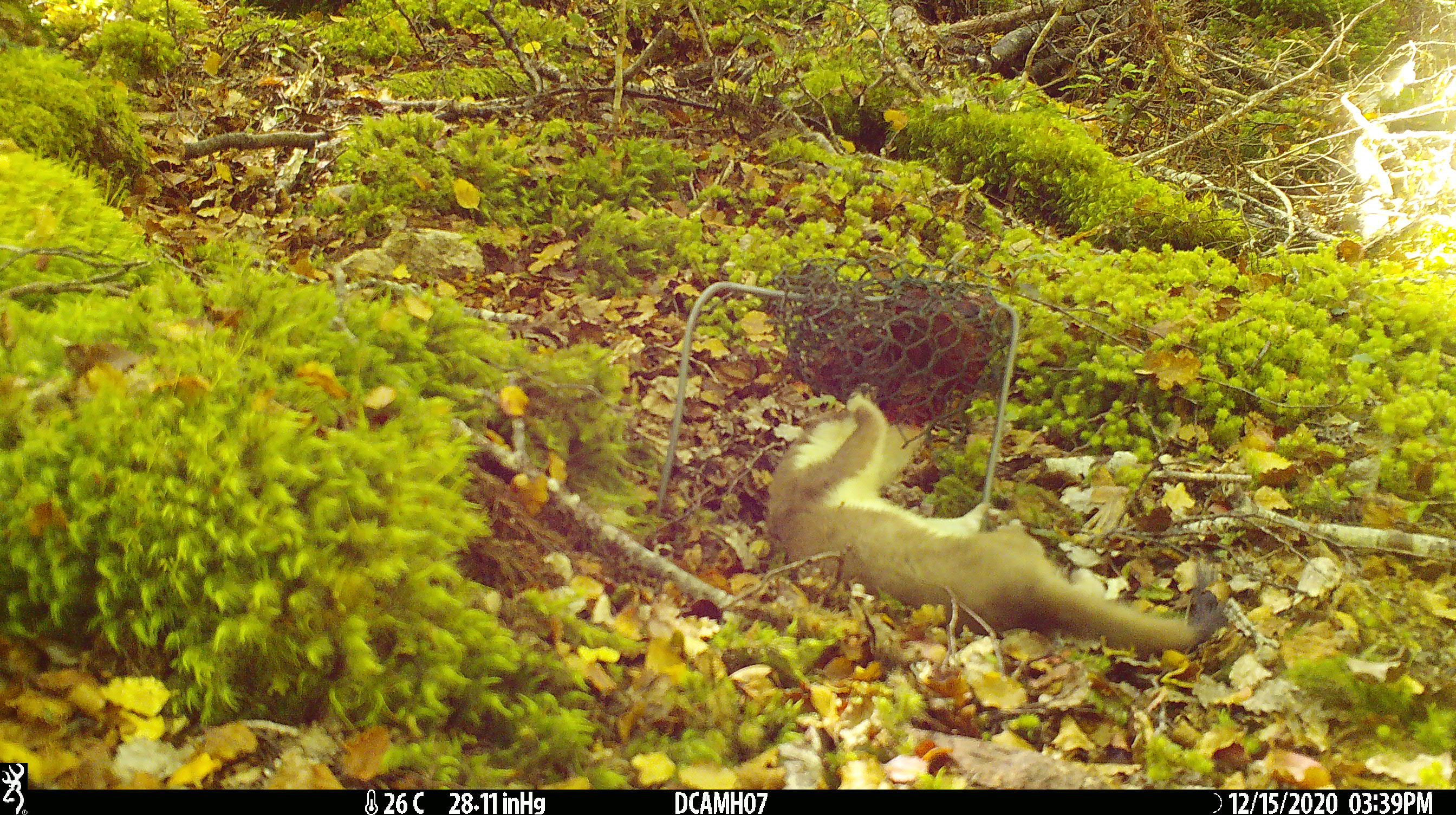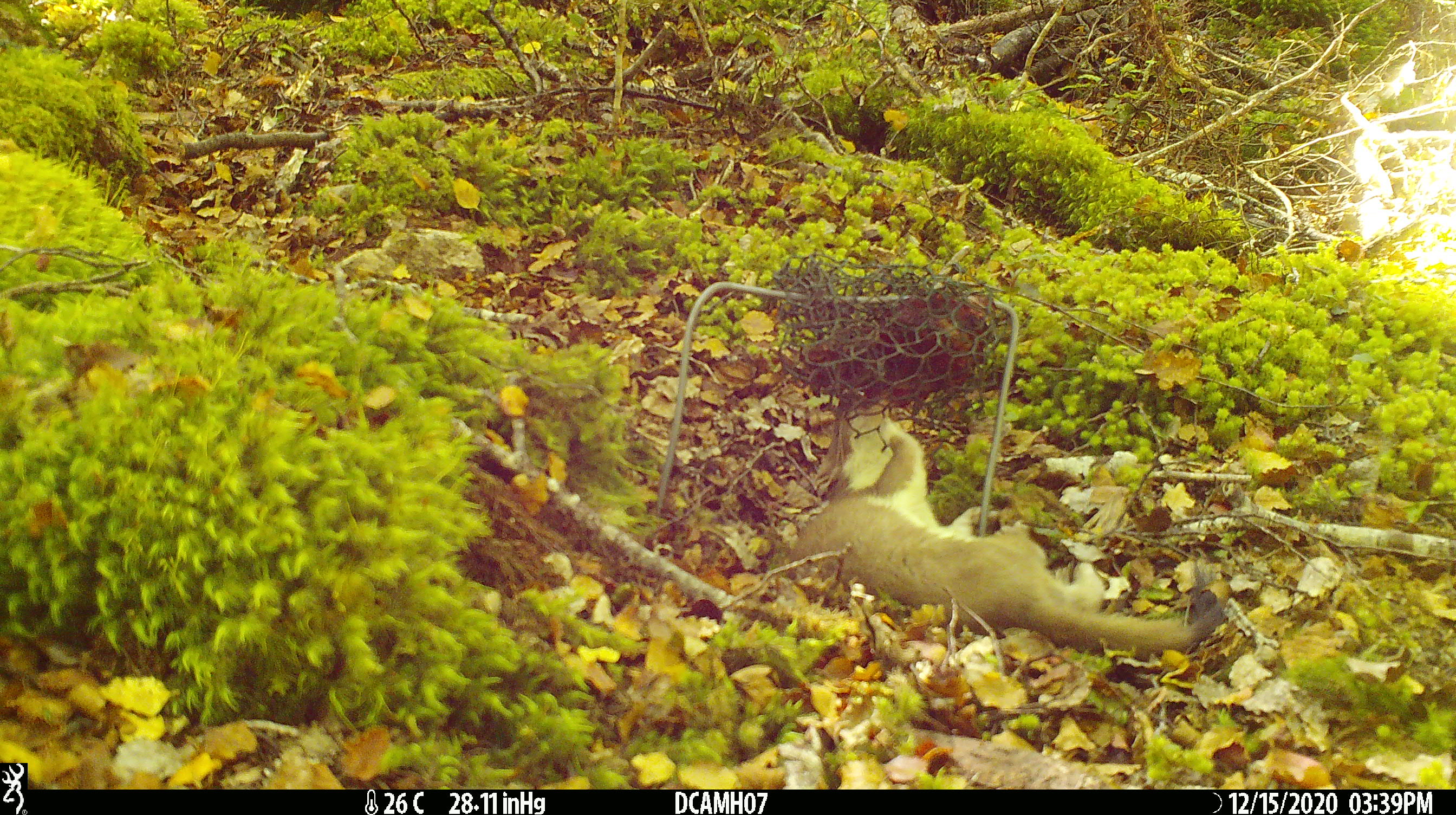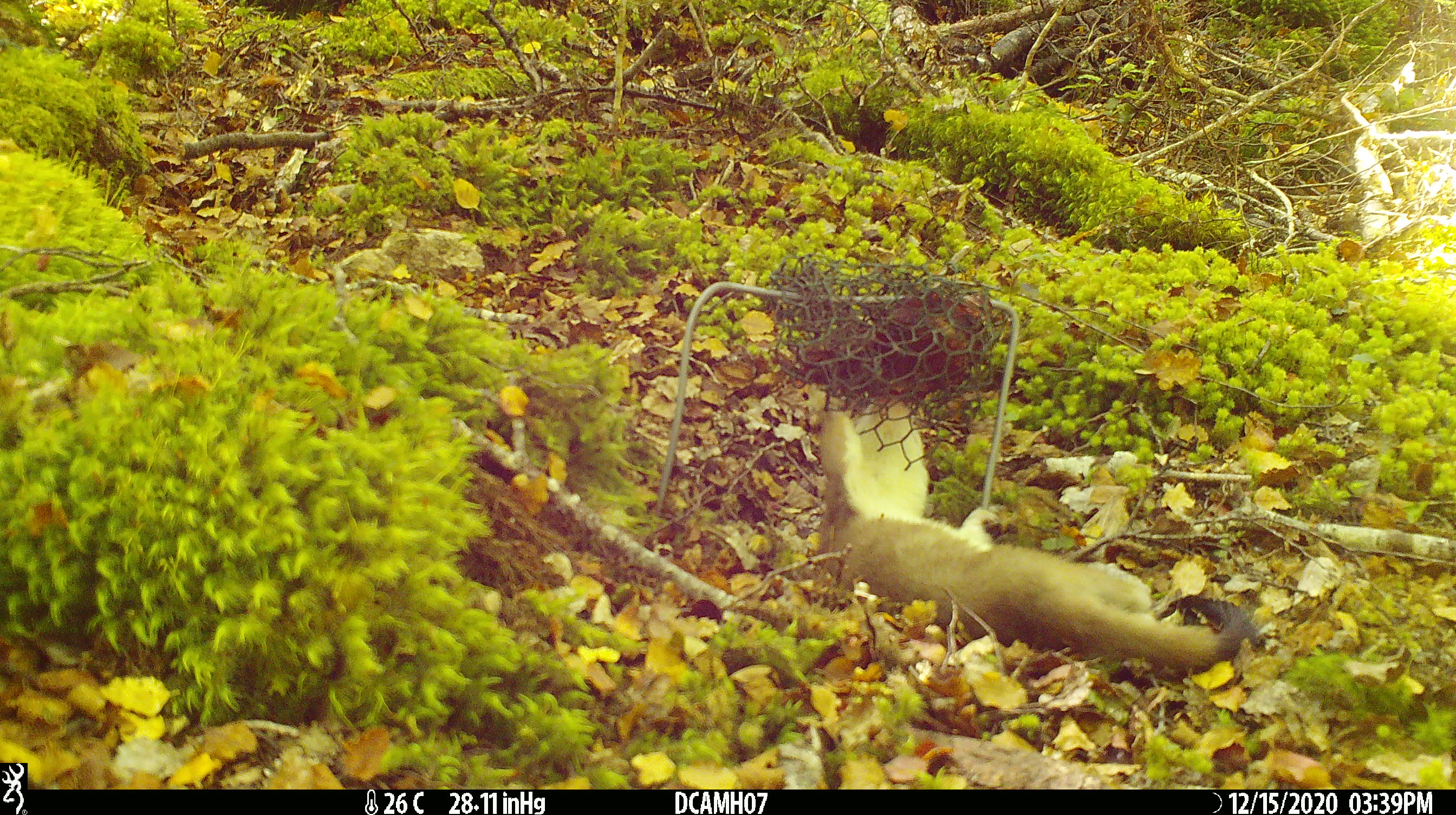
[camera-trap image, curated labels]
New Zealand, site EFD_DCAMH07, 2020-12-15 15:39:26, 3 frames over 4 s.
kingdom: Animalia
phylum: Chordata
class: Mammalia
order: Carnivora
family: Mustelidae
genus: Mustela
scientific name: Mustela erminea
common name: stoat